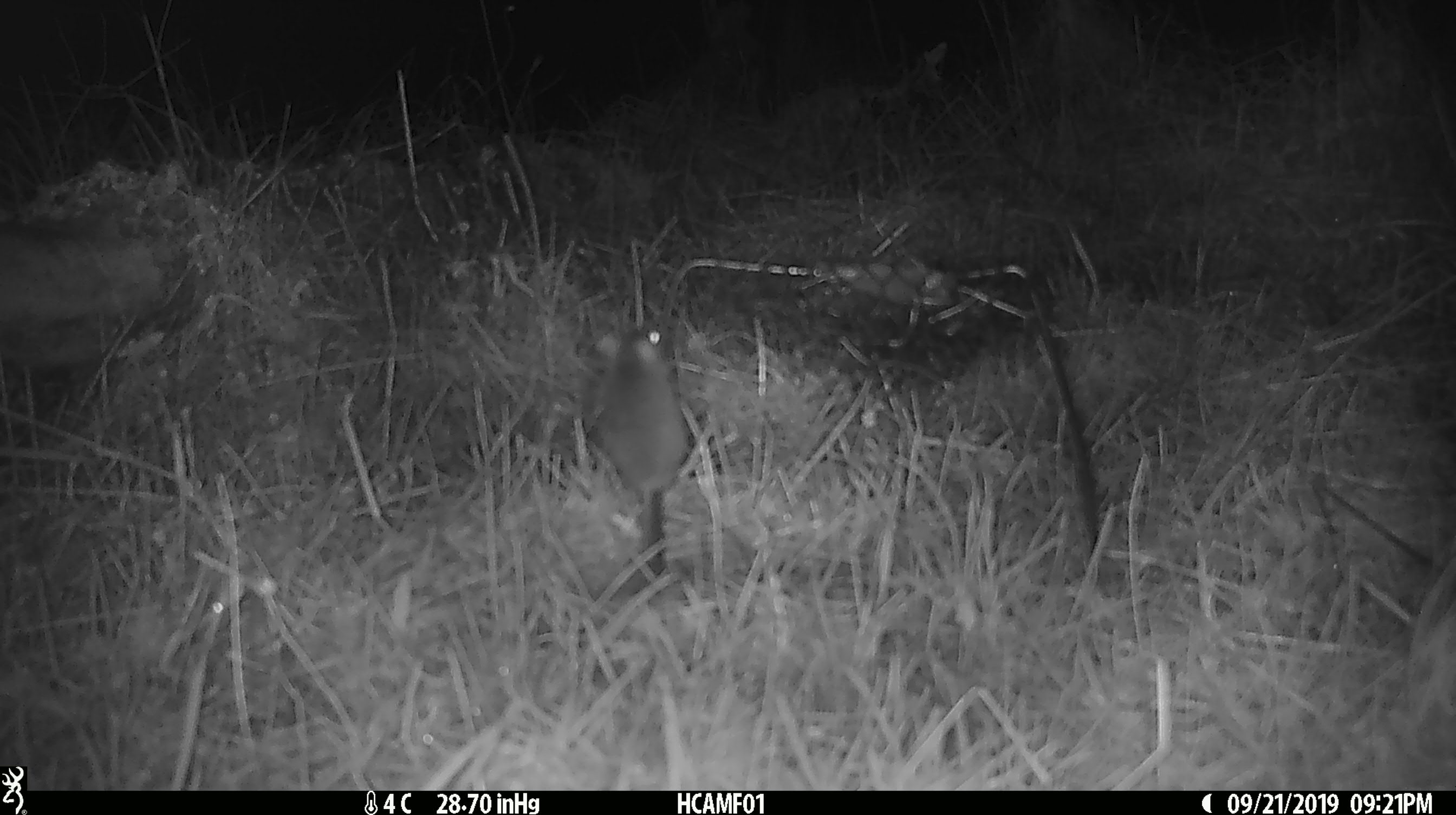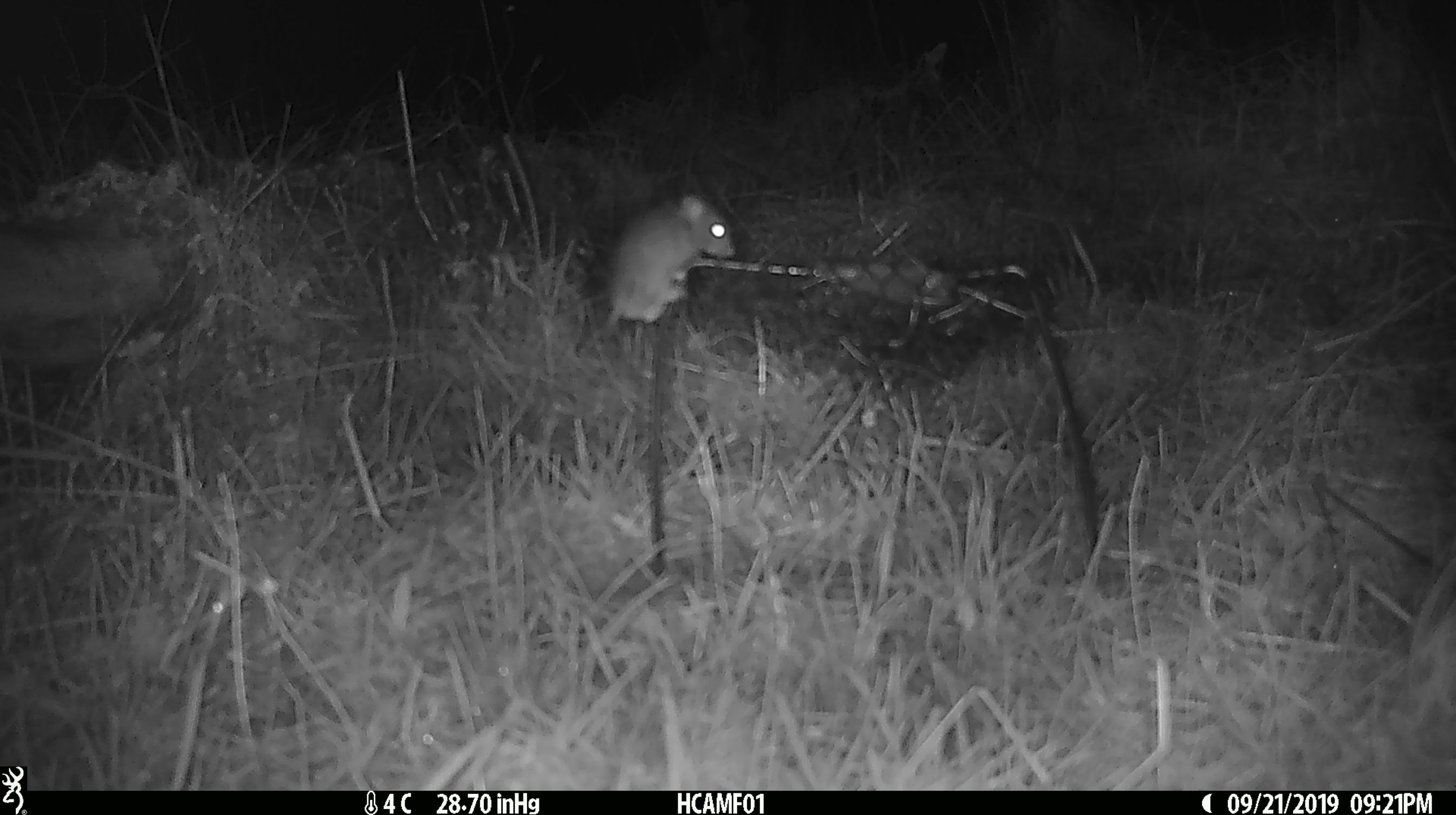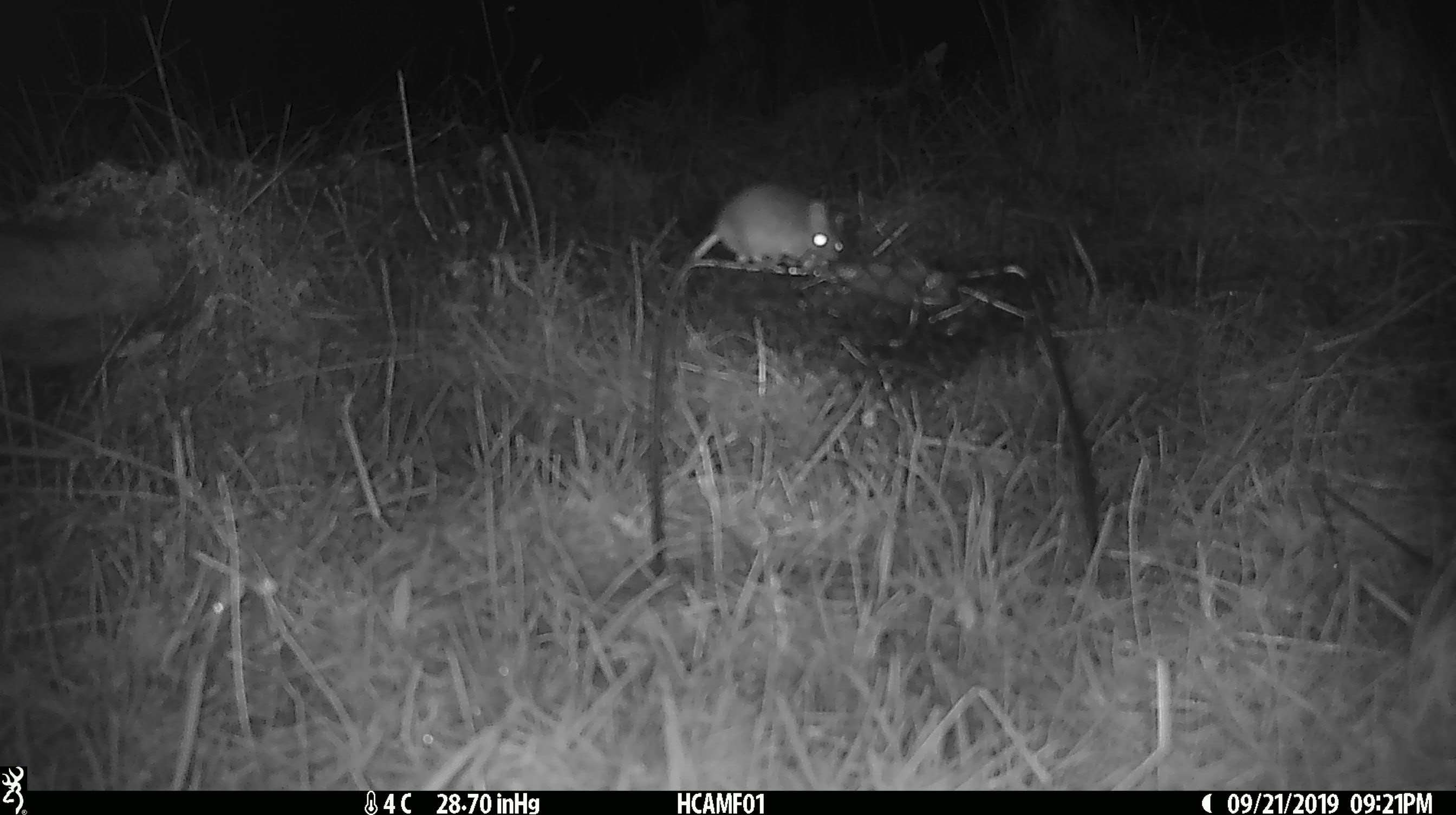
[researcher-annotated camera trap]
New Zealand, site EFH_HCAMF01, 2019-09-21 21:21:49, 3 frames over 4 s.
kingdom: Animalia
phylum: Chordata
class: Mammalia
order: Rodentia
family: Muridae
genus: Mus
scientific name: Mus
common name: mouse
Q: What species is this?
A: Mouse (Mus).